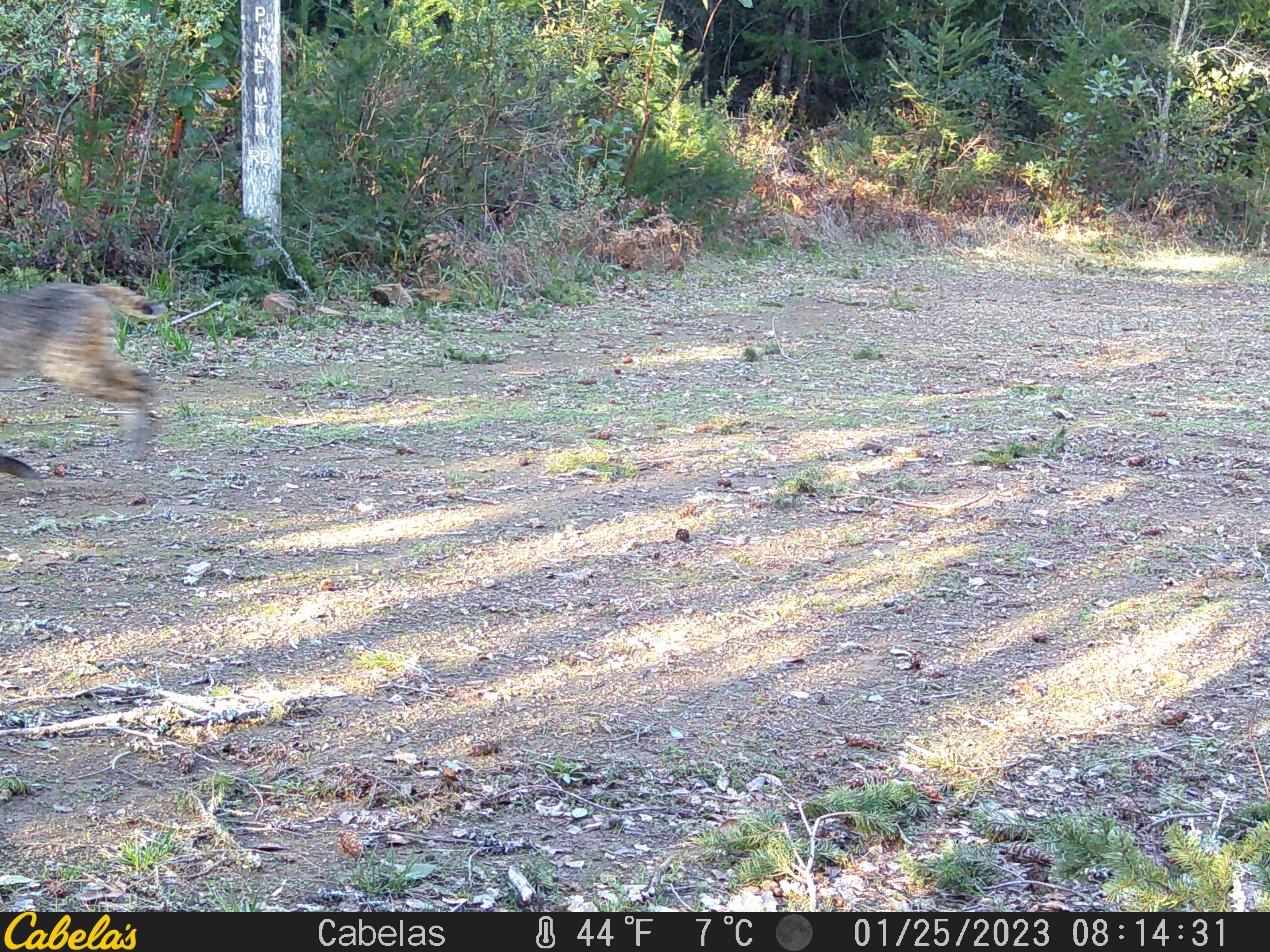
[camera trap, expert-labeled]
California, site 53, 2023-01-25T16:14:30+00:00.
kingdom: Animalia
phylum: Chordata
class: Mammalia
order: Carnivora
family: Felidae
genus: Lynx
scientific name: Lynx rufus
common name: bobcat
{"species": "bobcat (Lynx rufus)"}